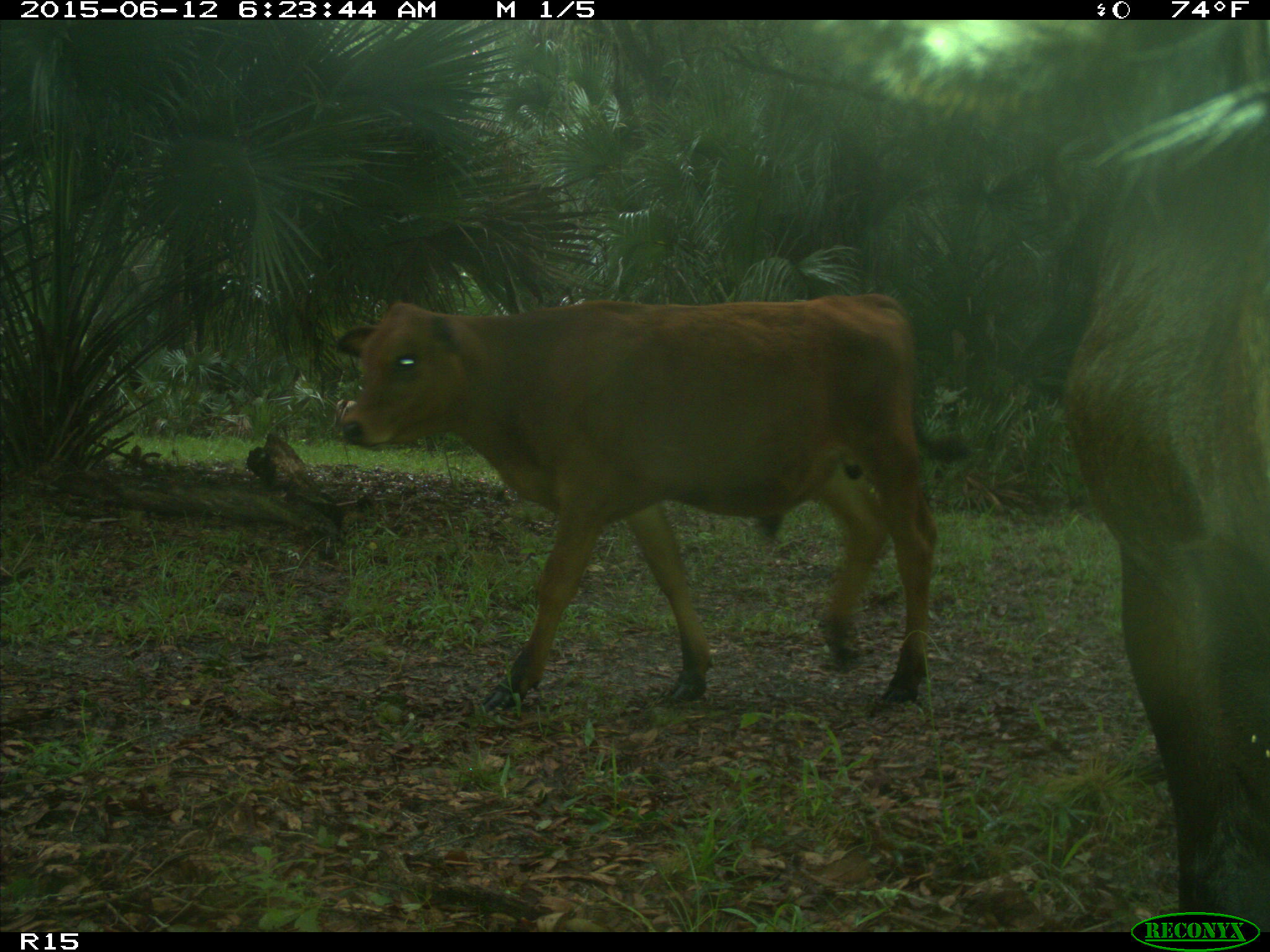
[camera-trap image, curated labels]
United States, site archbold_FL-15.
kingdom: Animalia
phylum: Chordata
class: Mammalia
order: Artiodactyla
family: Bovidae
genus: Bos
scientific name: Bos taurus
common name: domestic cow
Bos taurus (domestic cow).